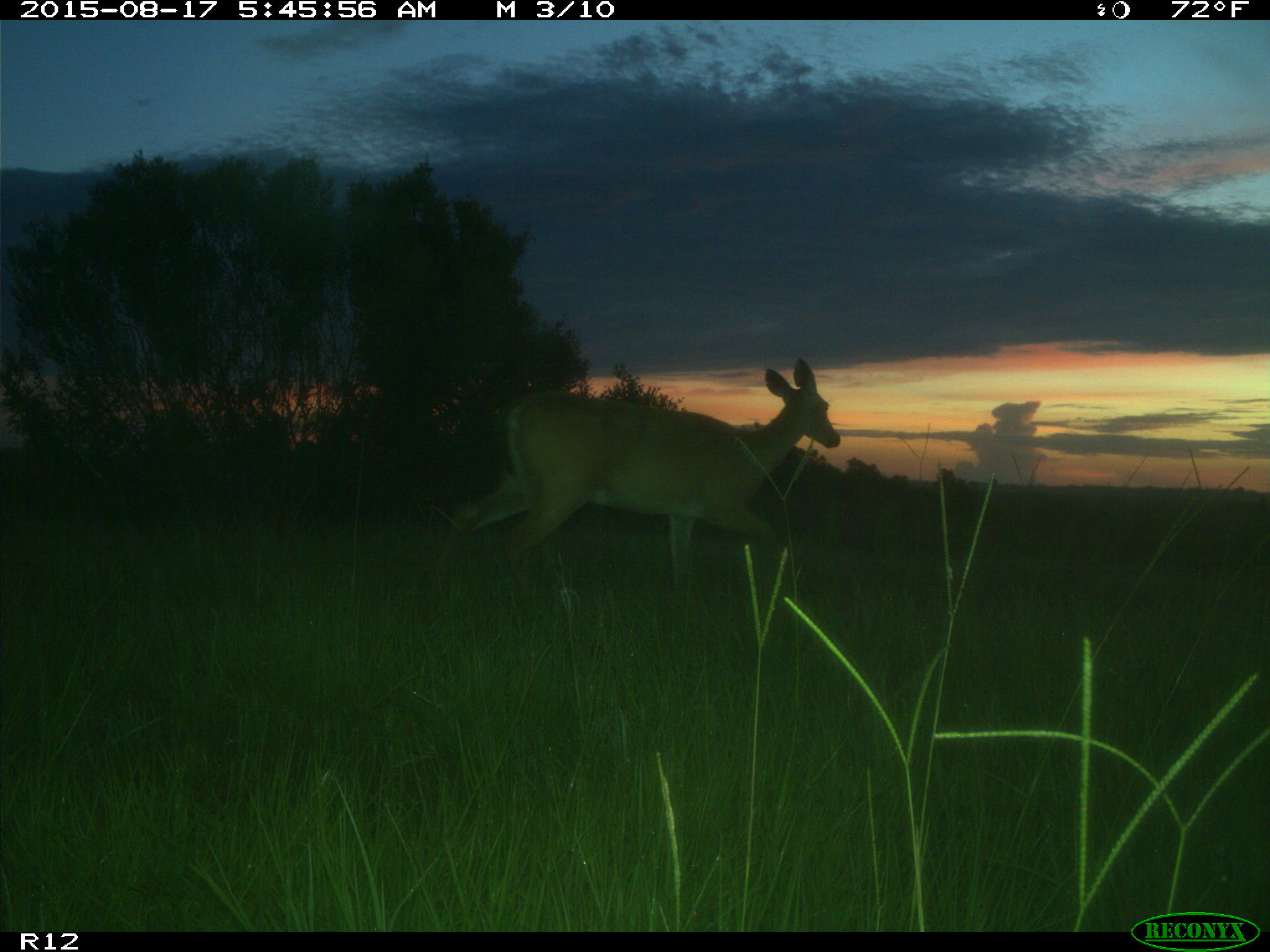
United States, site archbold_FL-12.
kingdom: Animalia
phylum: Chordata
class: Mammalia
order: Artiodactyla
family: Cervidae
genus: Odocoileus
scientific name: Odocoileus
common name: deer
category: unidentified deer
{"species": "unidentified deer (deer) (Odocoileus)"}